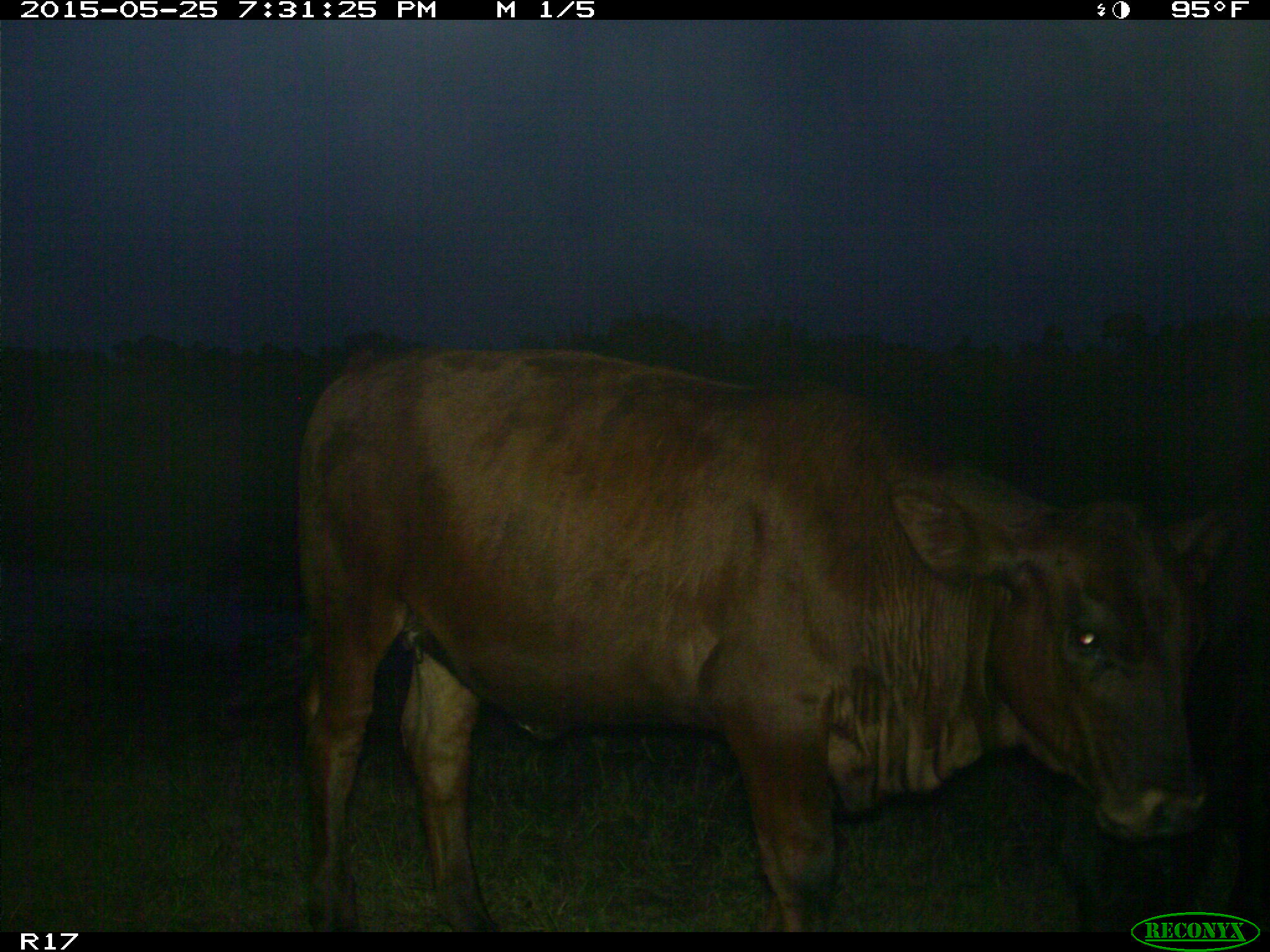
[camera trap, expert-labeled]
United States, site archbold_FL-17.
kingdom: Animalia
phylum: Chordata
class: Mammalia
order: Artiodactyla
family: Bovidae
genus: Bos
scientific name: Bos taurus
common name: domestic cow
Bos taurus (domestic cow).